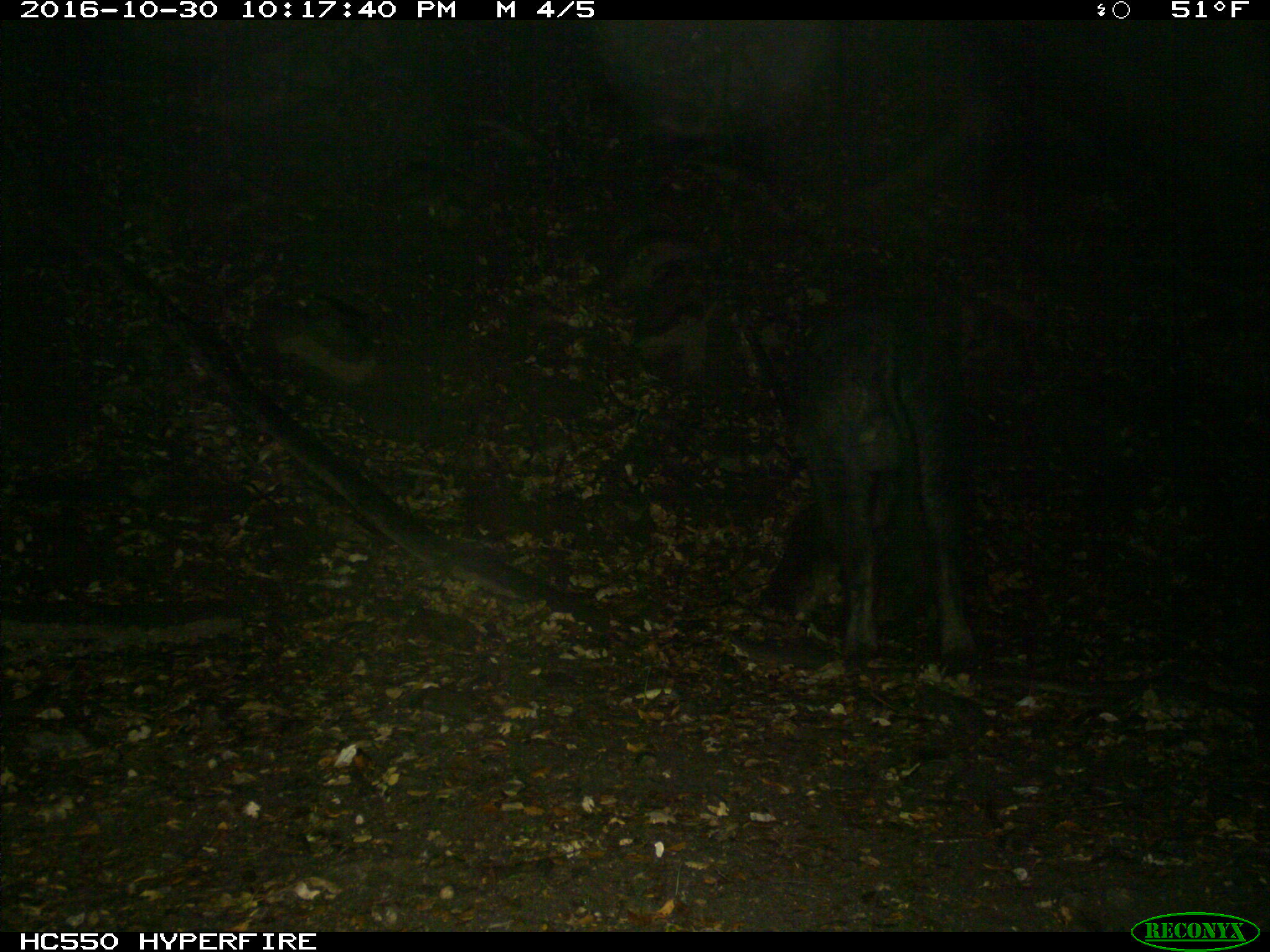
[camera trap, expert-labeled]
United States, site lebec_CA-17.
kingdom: Animalia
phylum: Chordata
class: Mammalia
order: Artiodactyla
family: Suidae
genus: Sus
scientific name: Sus scrofa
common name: wild boar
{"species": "Sus scrofa (wild boar)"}